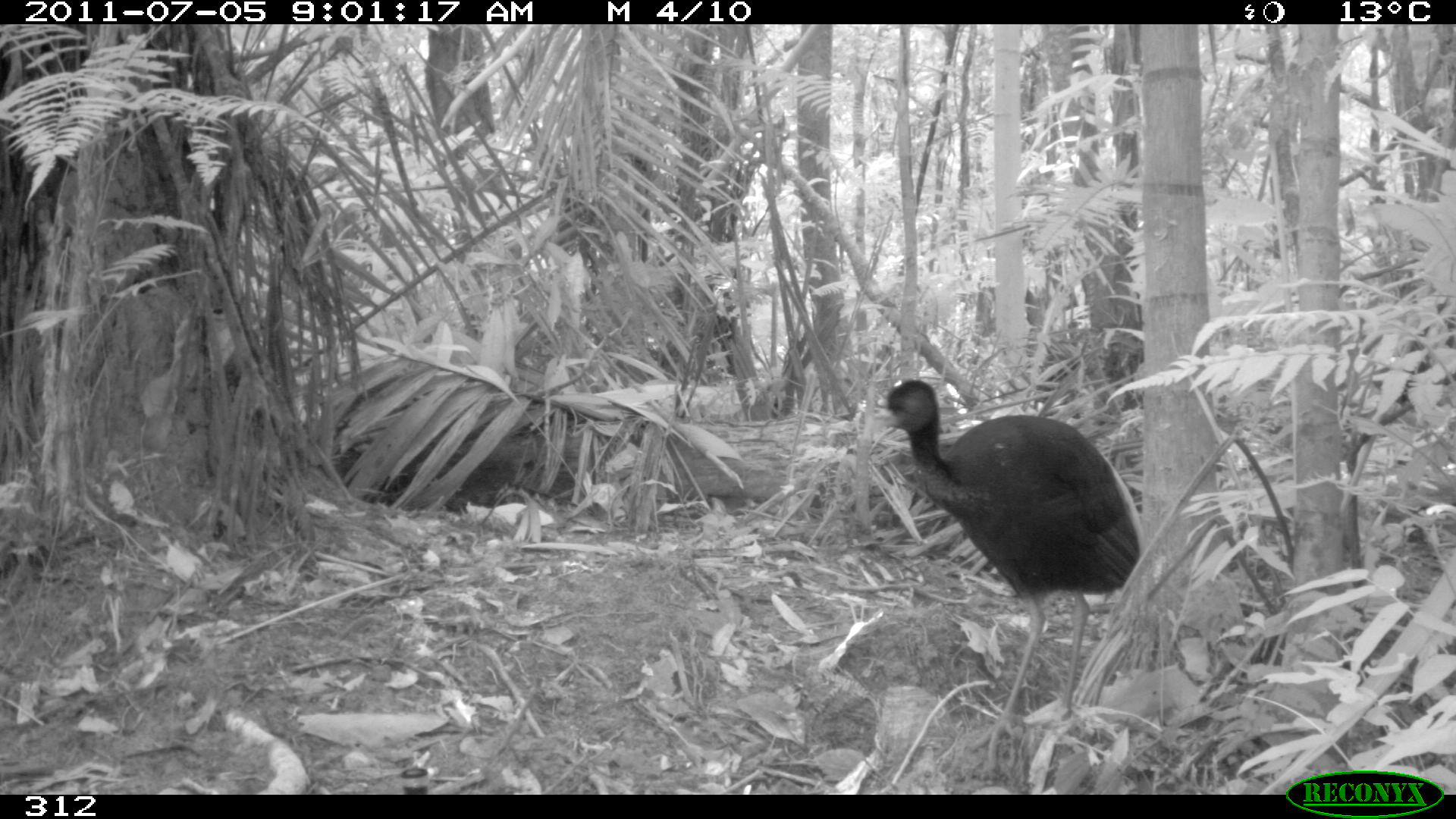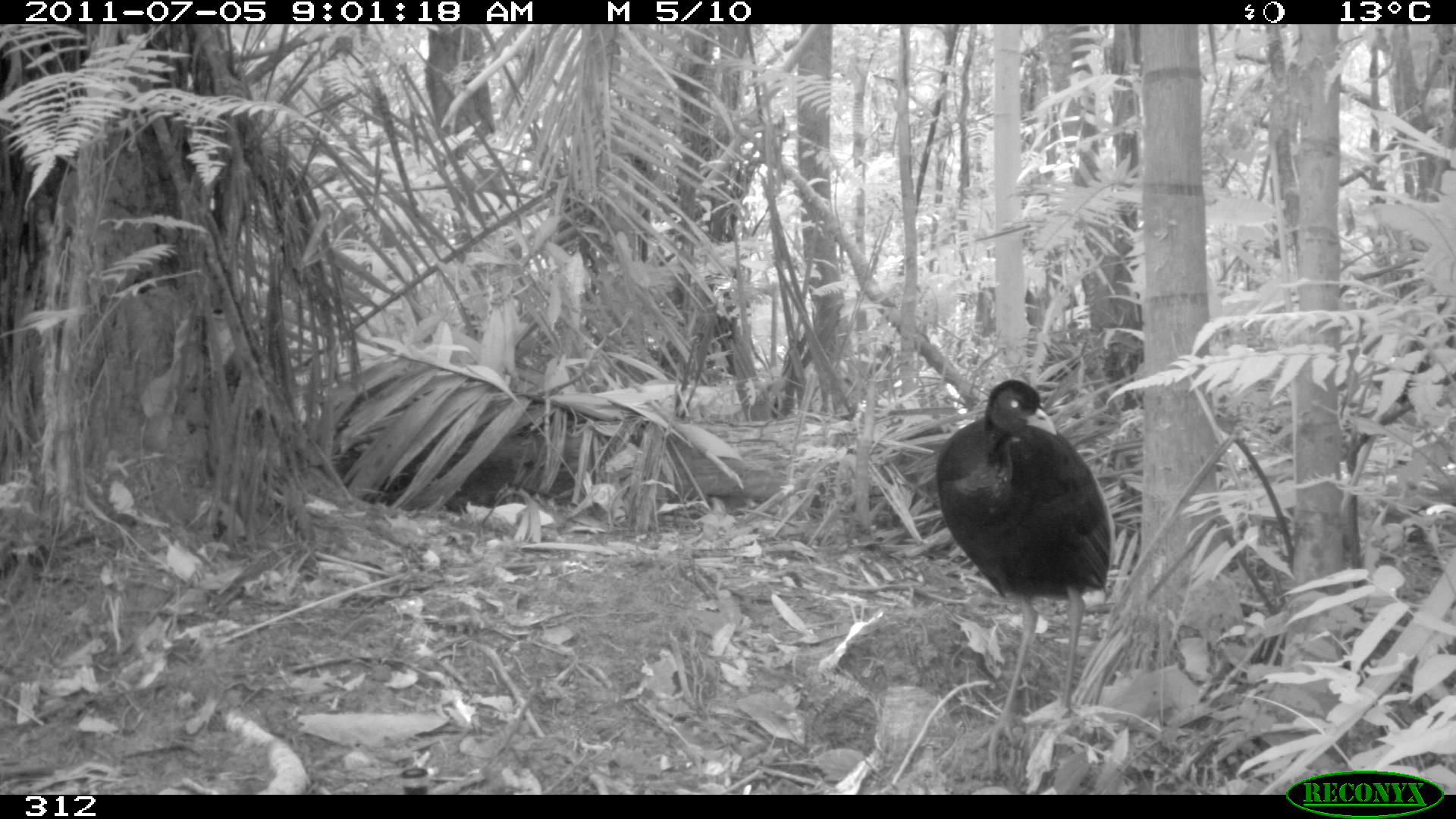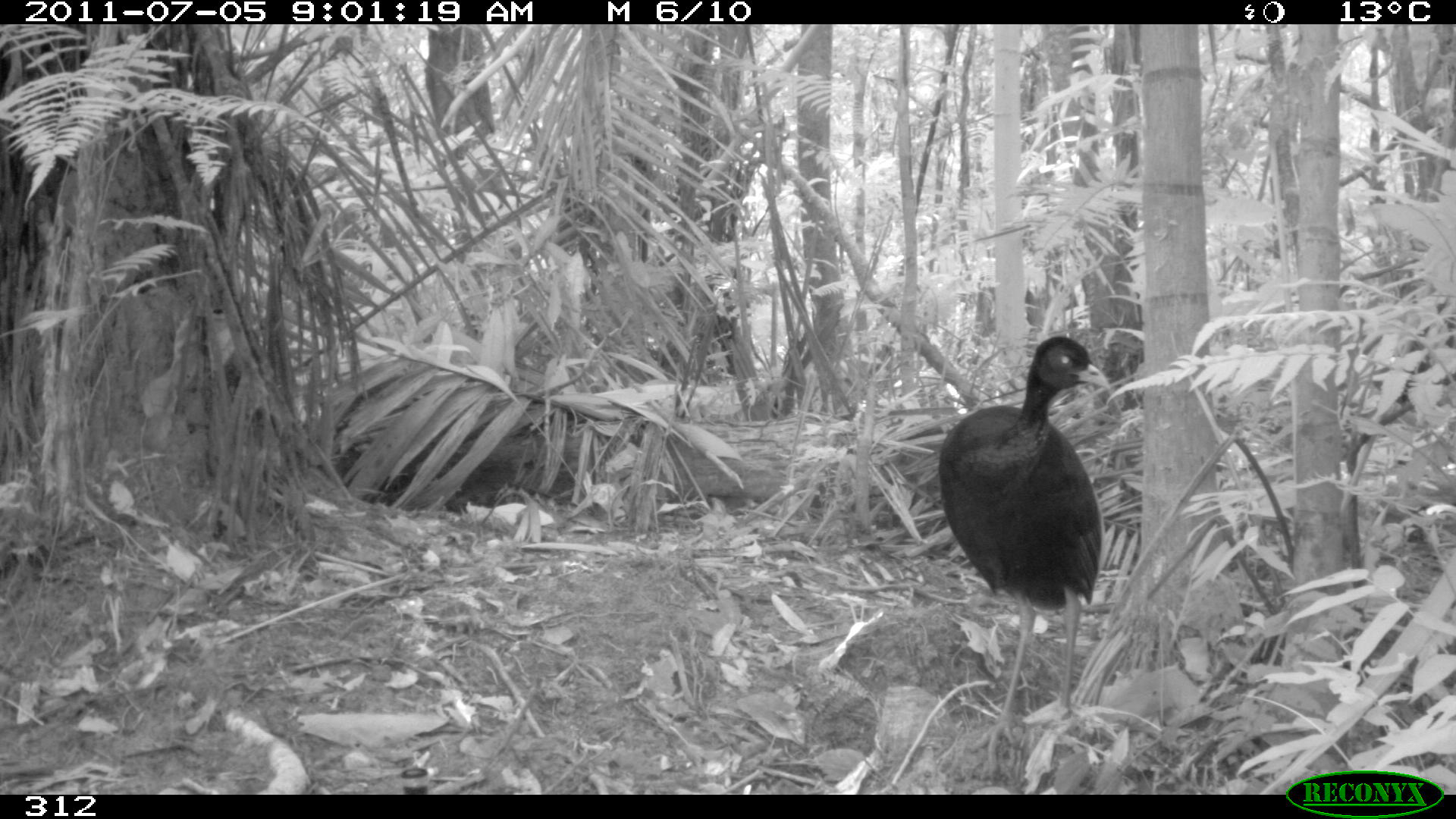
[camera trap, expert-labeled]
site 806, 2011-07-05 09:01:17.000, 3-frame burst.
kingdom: Animalia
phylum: Chordata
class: Aves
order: Gruiformes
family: Psophiidae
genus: Psophia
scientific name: Psophia leucoptera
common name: pale-winged trumpeter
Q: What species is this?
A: Psophia leucoptera (pale-winged trumpeter).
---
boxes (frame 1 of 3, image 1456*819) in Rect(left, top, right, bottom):
psophia leucoptera: Rect(865, 377, 1141, 771)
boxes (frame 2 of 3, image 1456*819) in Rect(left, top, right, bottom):
psophia leucoptera: Rect(934, 377, 1113, 776)